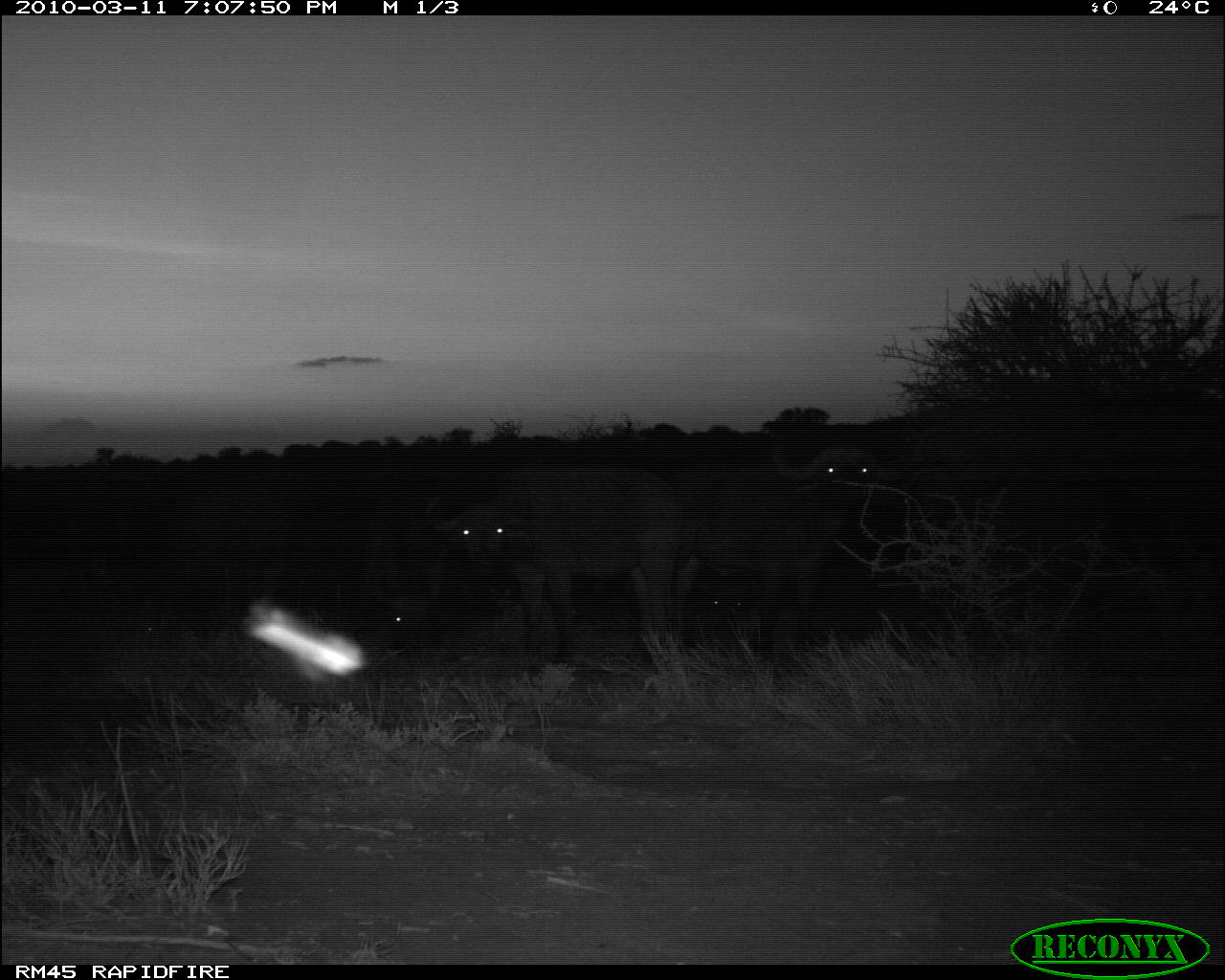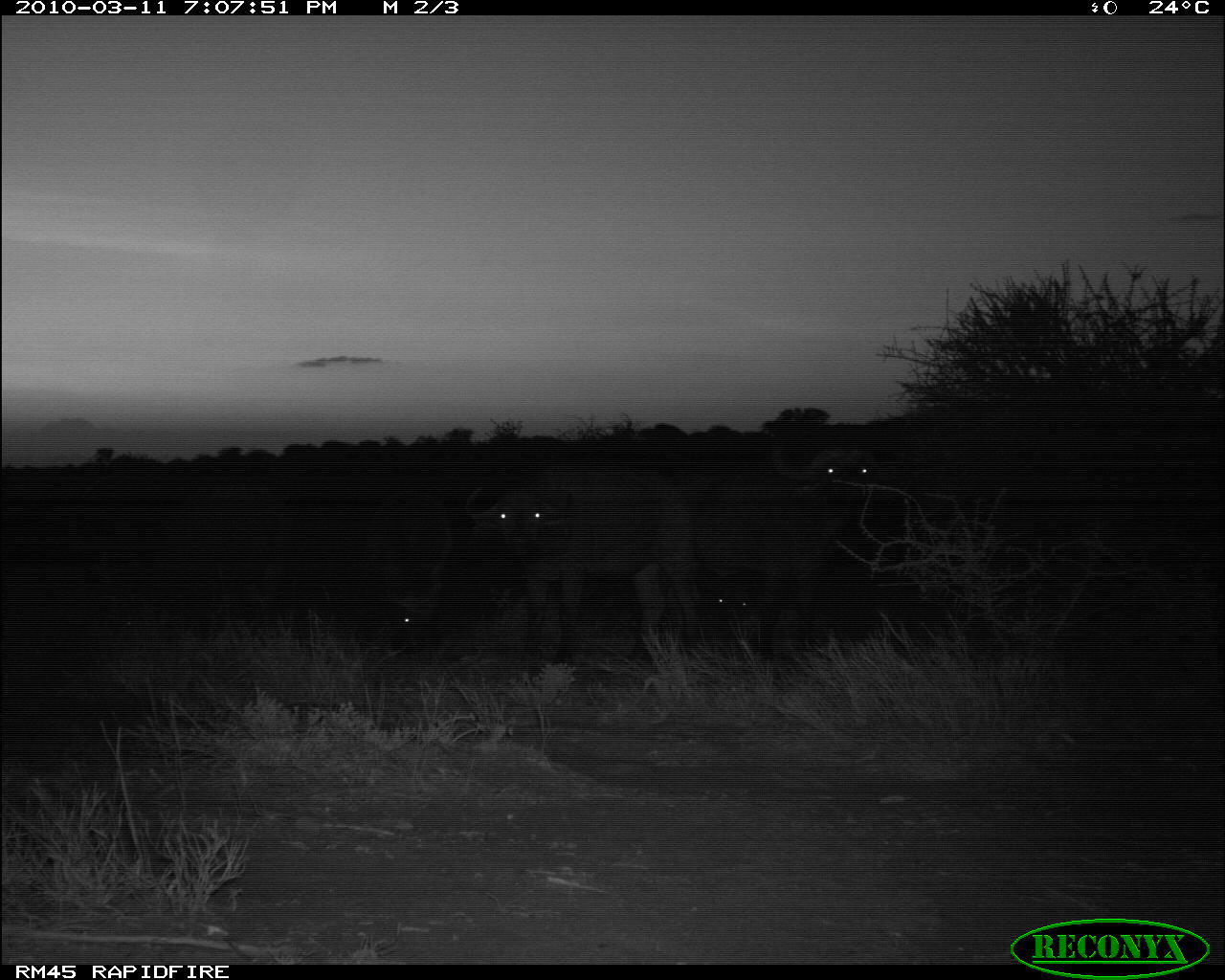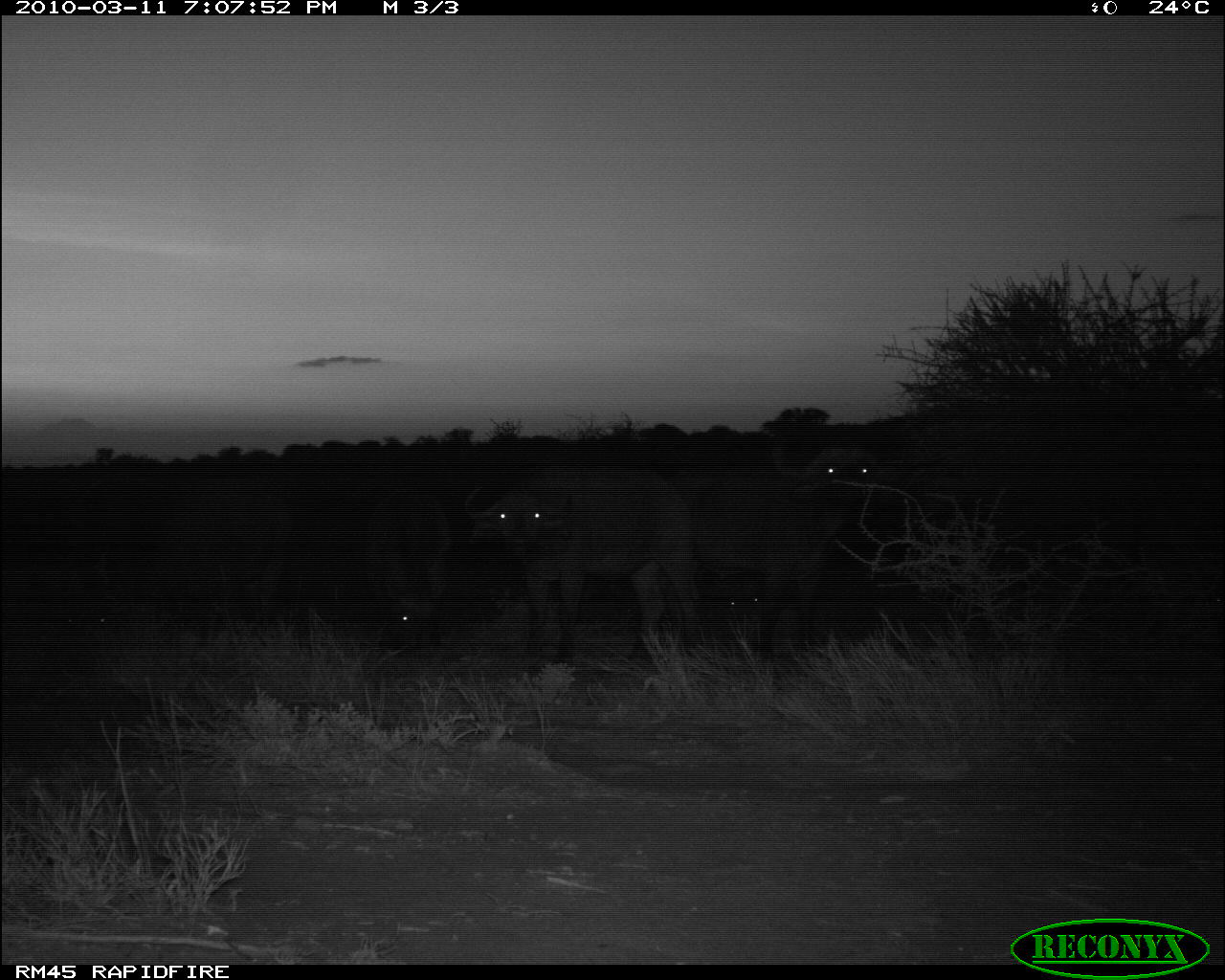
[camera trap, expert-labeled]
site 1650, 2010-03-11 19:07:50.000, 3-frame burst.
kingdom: Animalia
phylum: Chordata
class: Mammalia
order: Artiodactyla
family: Bovidae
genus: Syncerus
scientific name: Syncerus caffer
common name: african buffalo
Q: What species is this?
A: Syncerus caffer (african buffalo).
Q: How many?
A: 4.